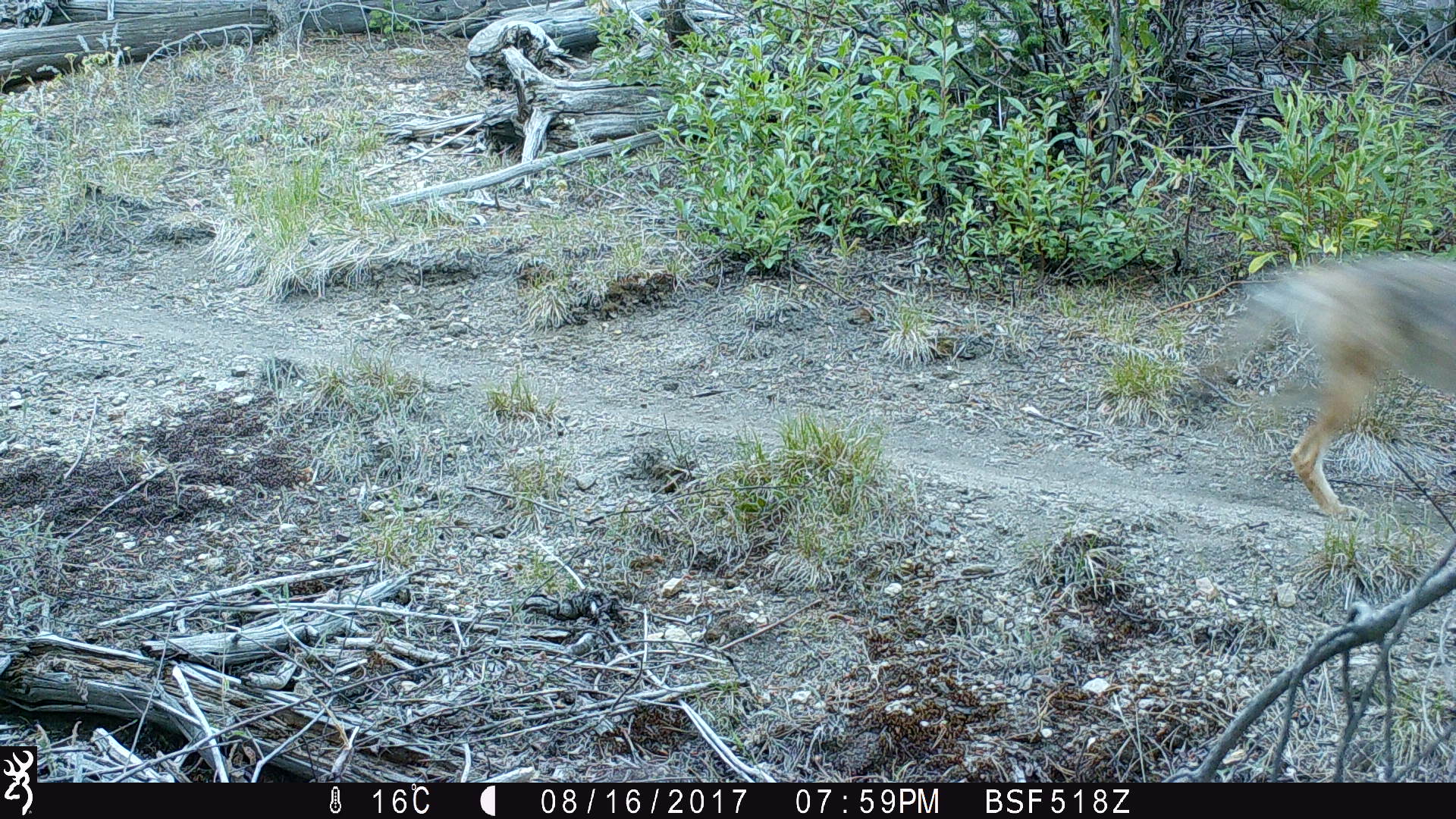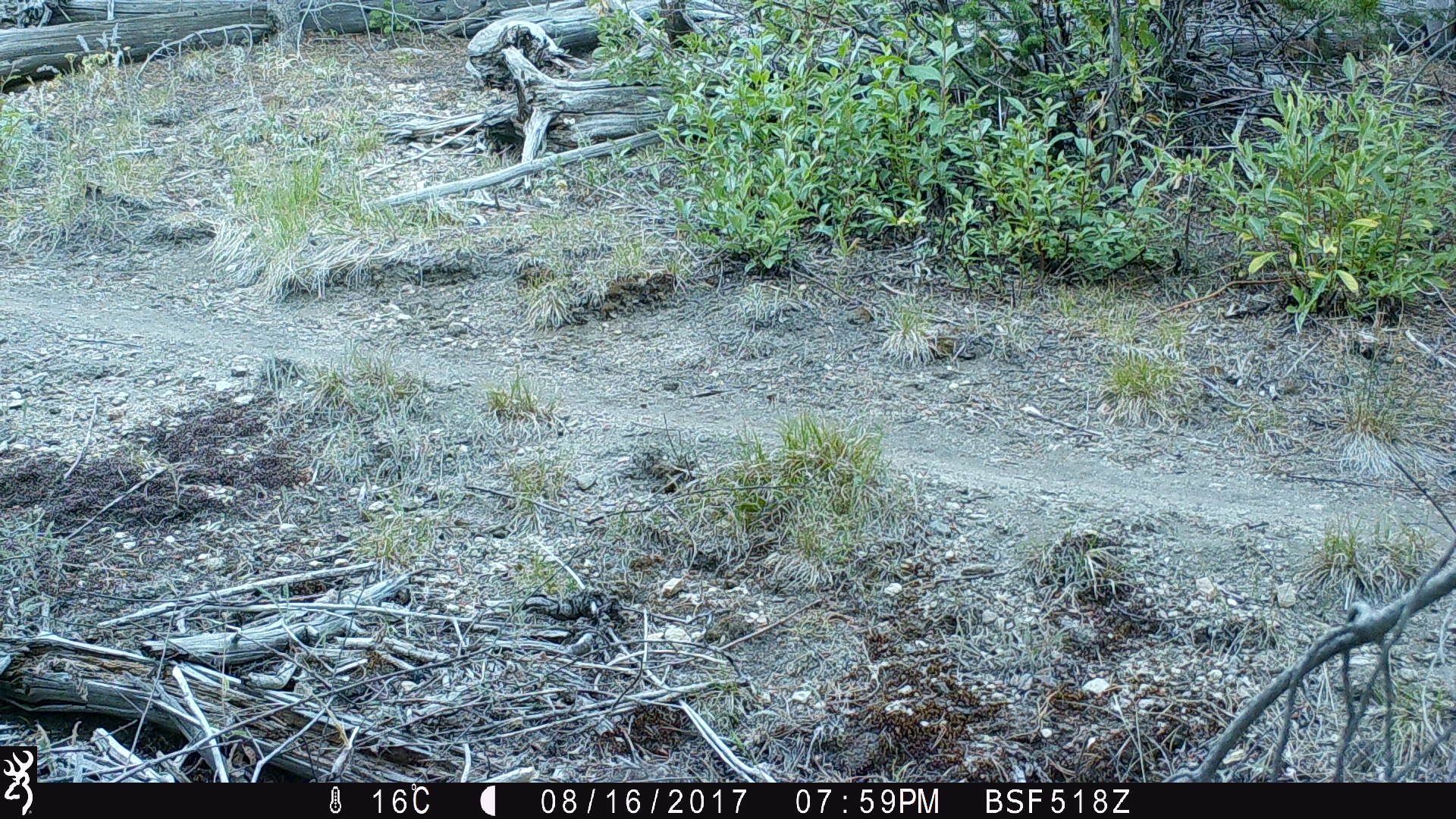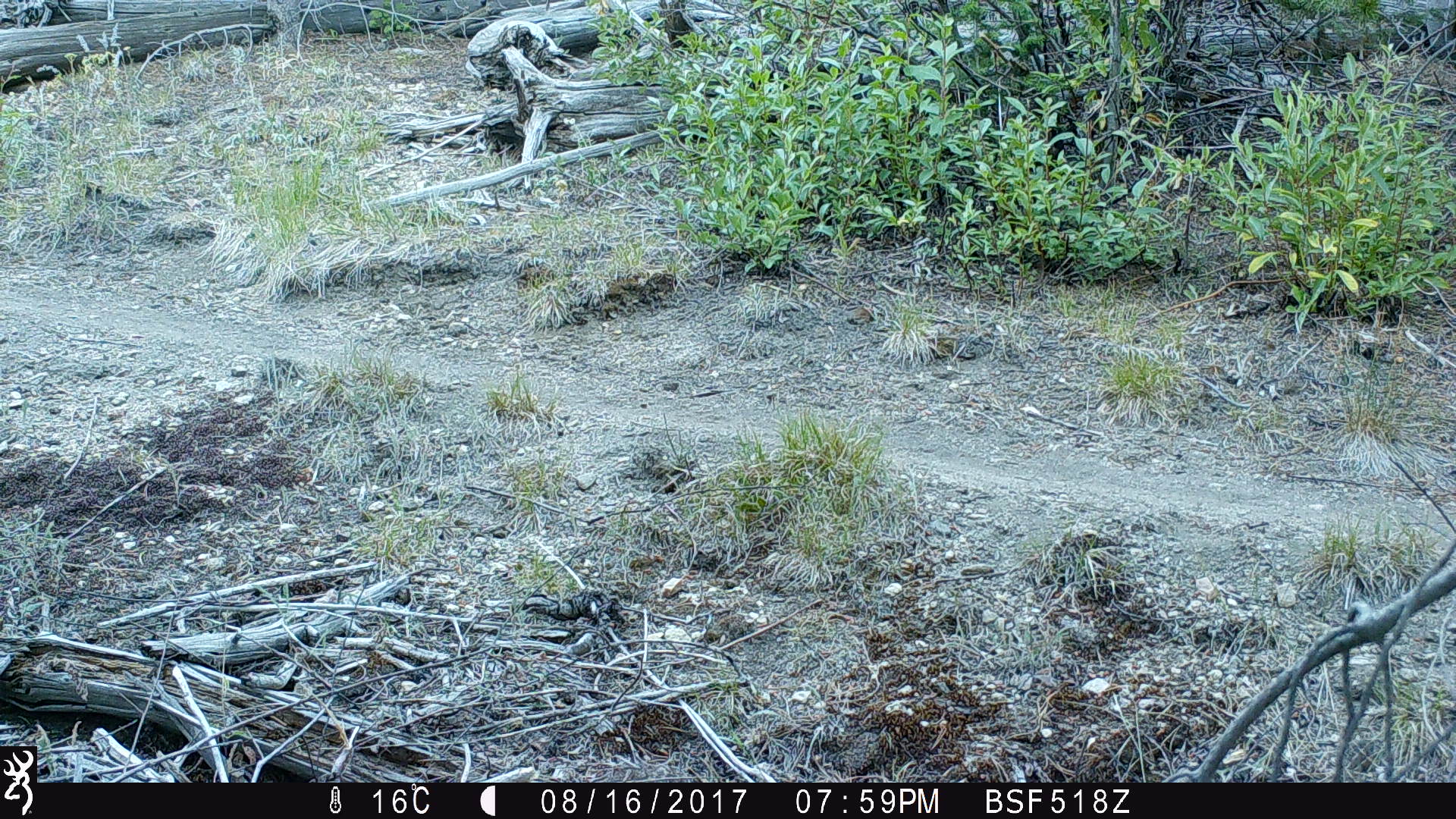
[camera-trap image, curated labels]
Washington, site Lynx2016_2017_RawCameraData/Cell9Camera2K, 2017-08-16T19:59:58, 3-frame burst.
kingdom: Animalia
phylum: Chordata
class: Mammalia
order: Carnivora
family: Canidae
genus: Canis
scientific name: Canis latrans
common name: coyote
Canis latrans (coyote). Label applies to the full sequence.